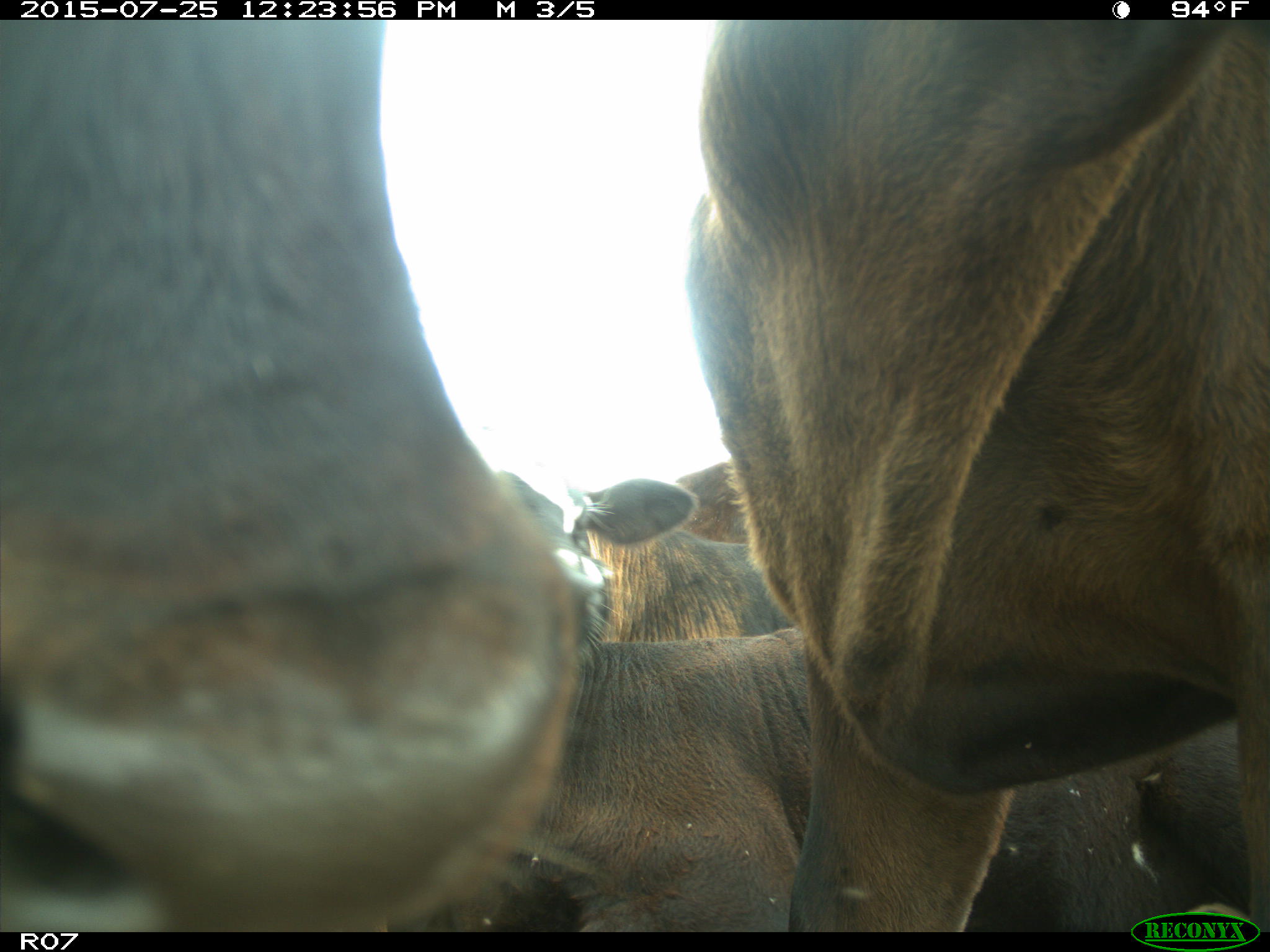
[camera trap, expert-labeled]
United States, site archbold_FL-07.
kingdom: Animalia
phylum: Chordata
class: Mammalia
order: Artiodactyla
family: Bovidae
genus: Bos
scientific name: Bos taurus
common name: domestic cow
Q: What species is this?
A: Bos taurus (domestic cow).